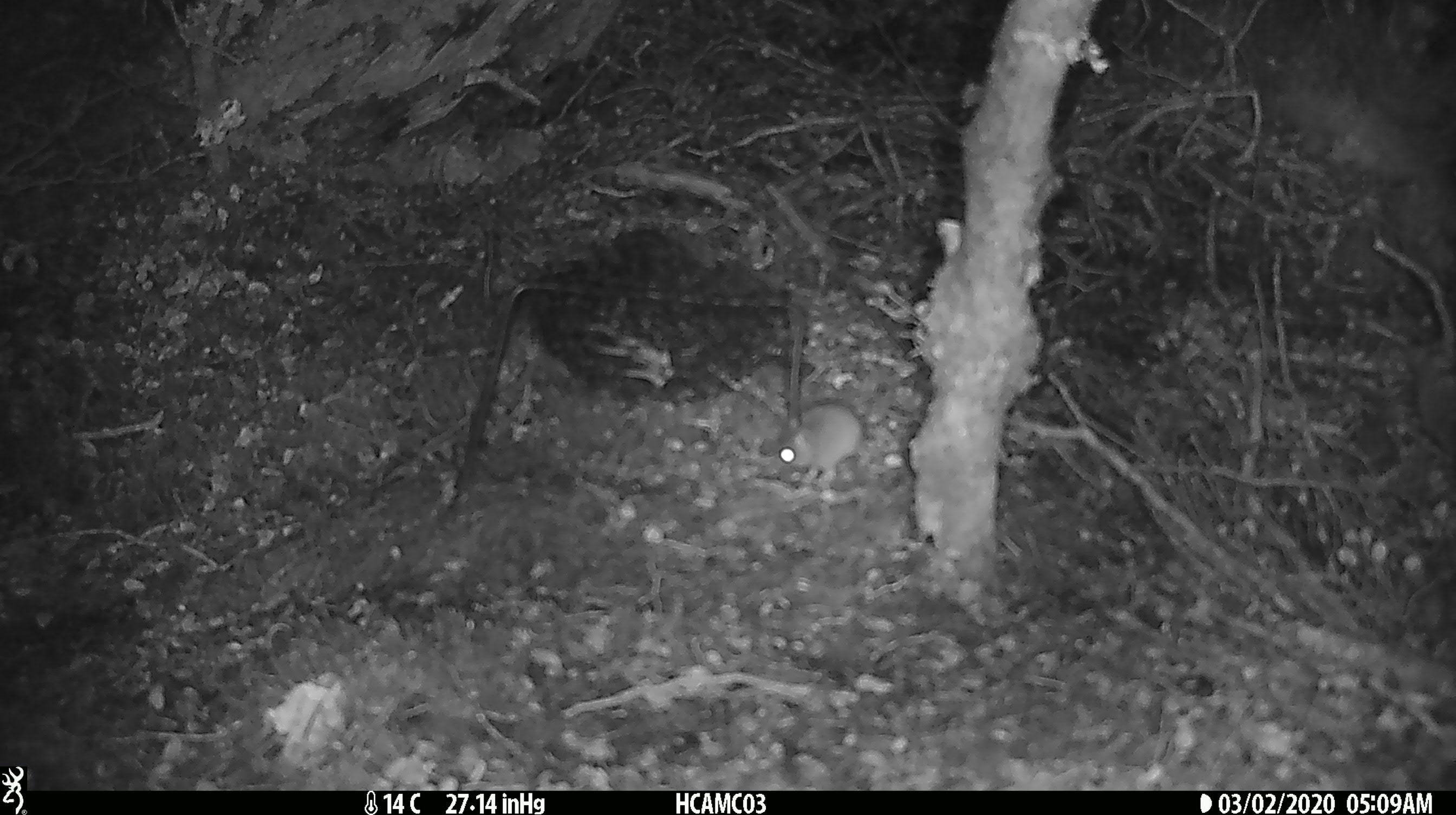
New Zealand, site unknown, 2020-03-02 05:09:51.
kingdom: Animalia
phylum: Chordata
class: Mammalia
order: Rodentia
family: Muridae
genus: Mus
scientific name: Mus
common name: mouse